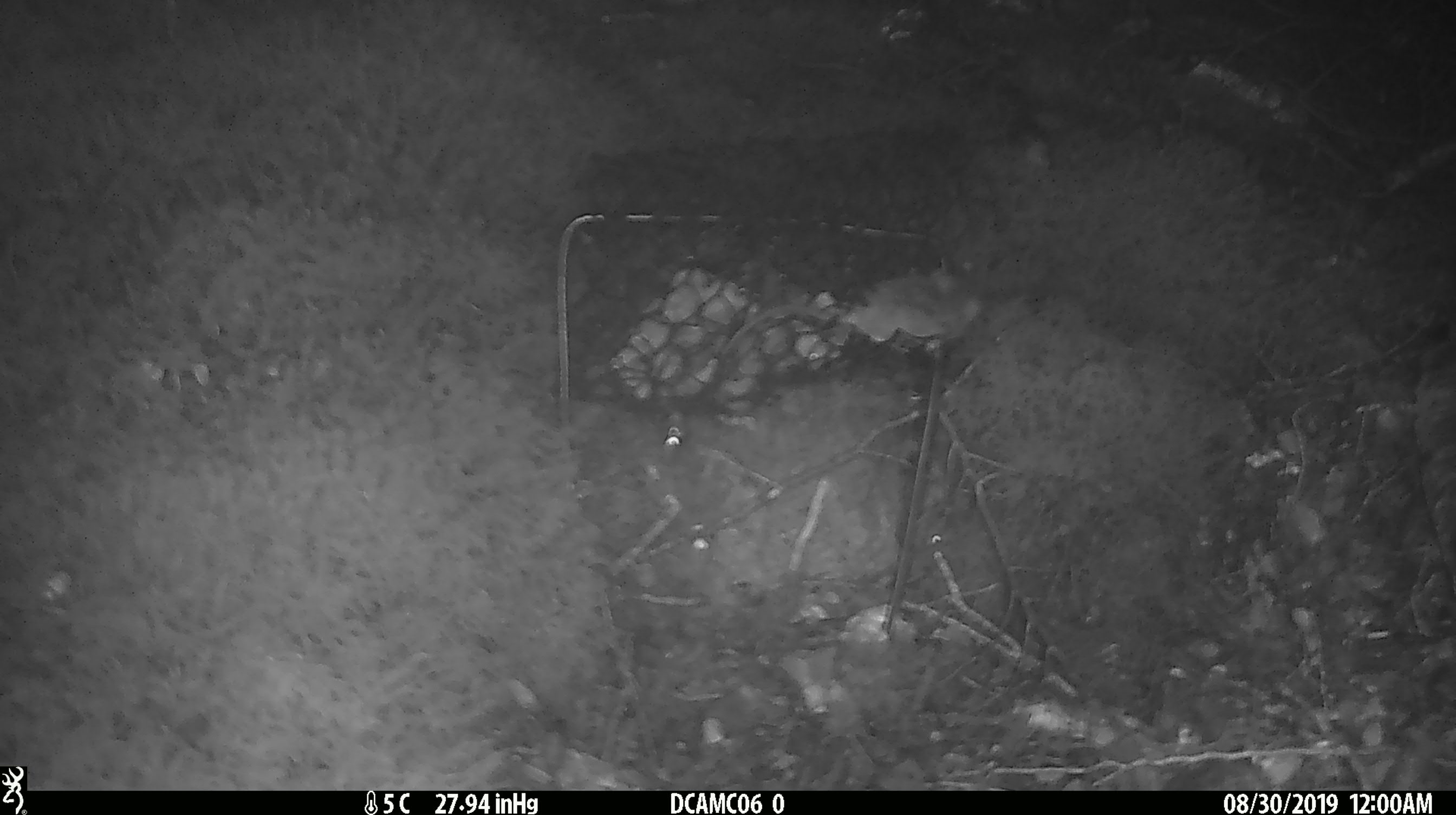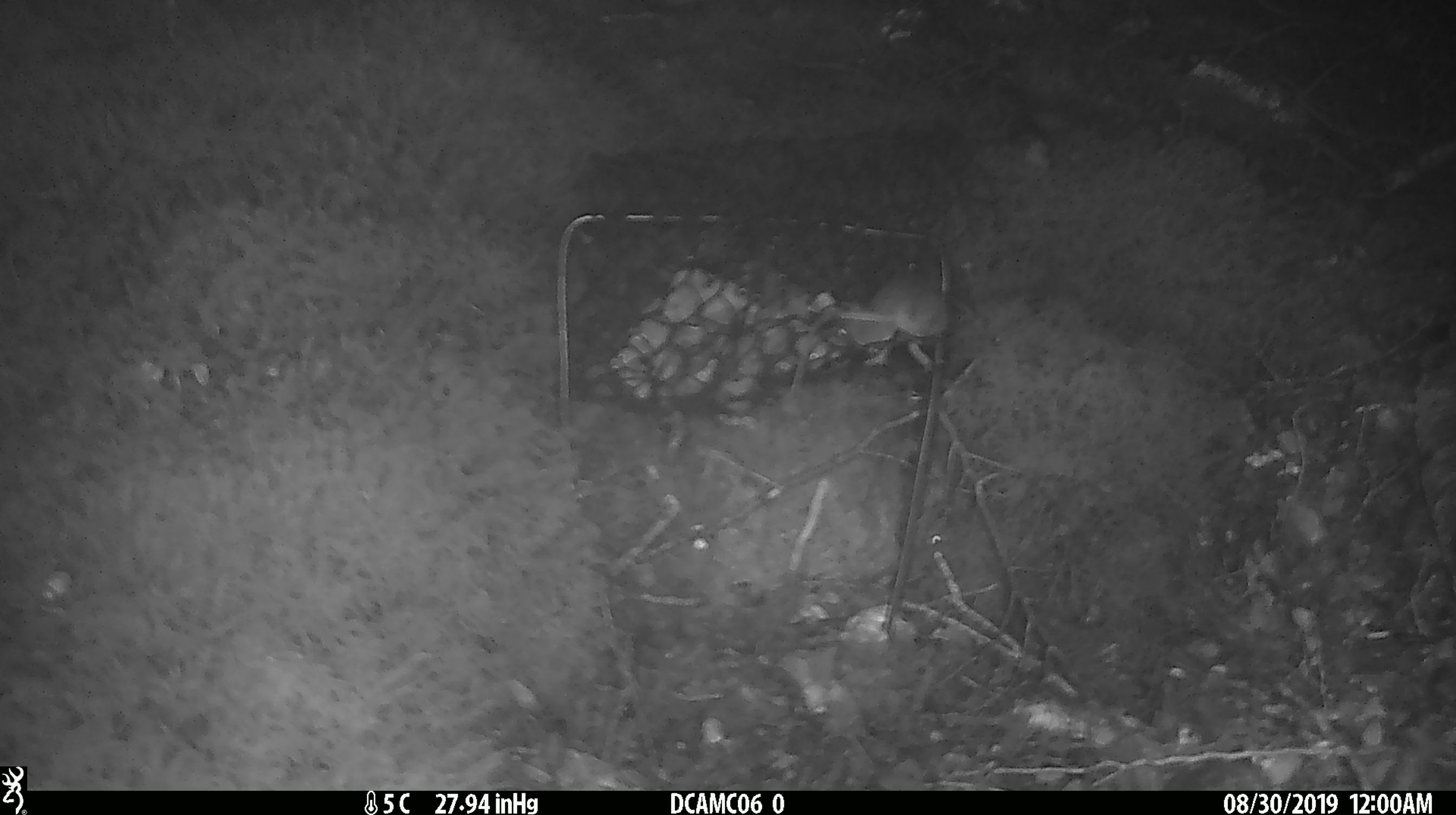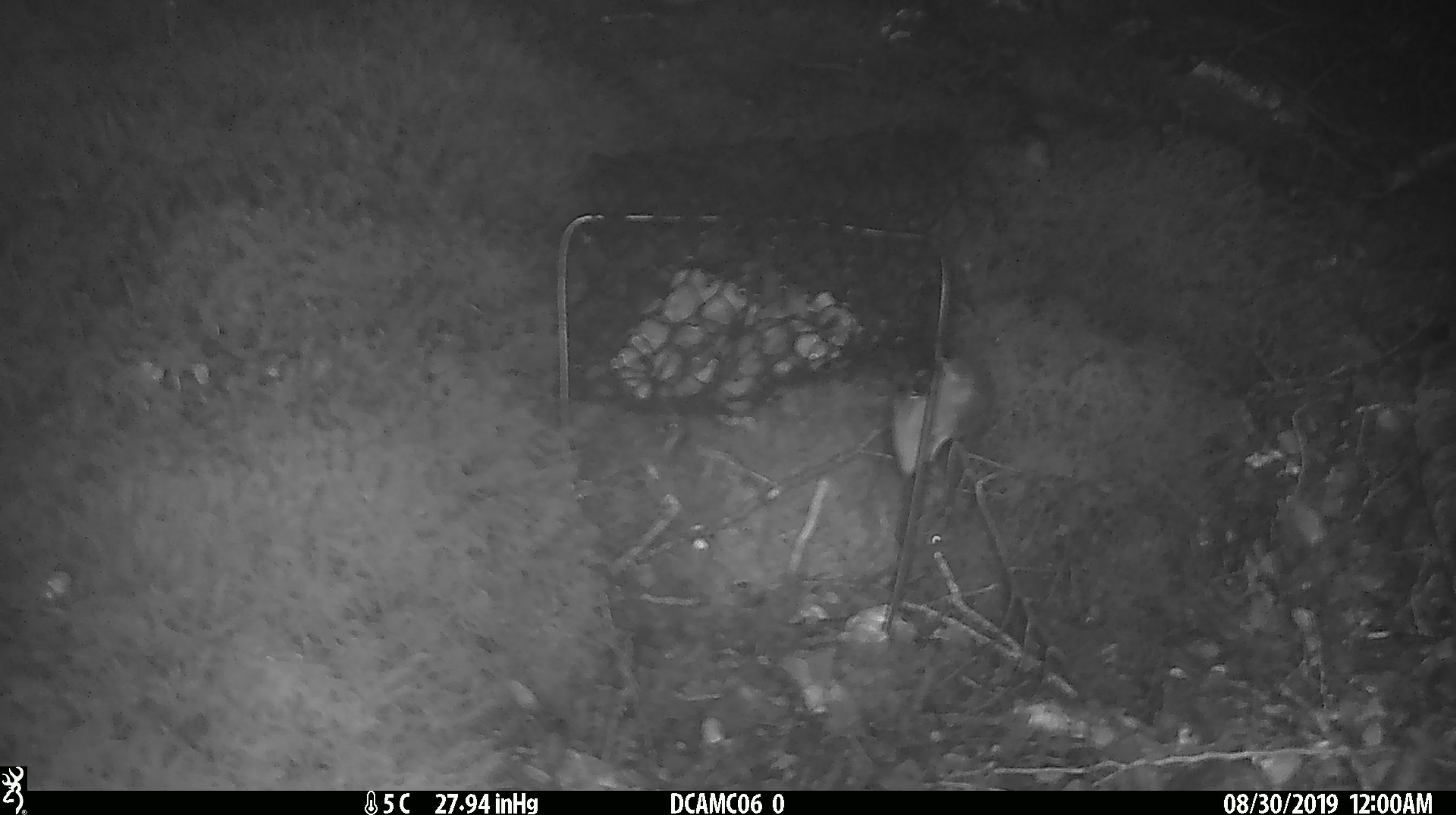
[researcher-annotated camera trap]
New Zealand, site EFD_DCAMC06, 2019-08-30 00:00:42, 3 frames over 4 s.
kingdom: Animalia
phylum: Chordata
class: Mammalia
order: Rodentia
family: Muridae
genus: Mus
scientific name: Mus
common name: mouse